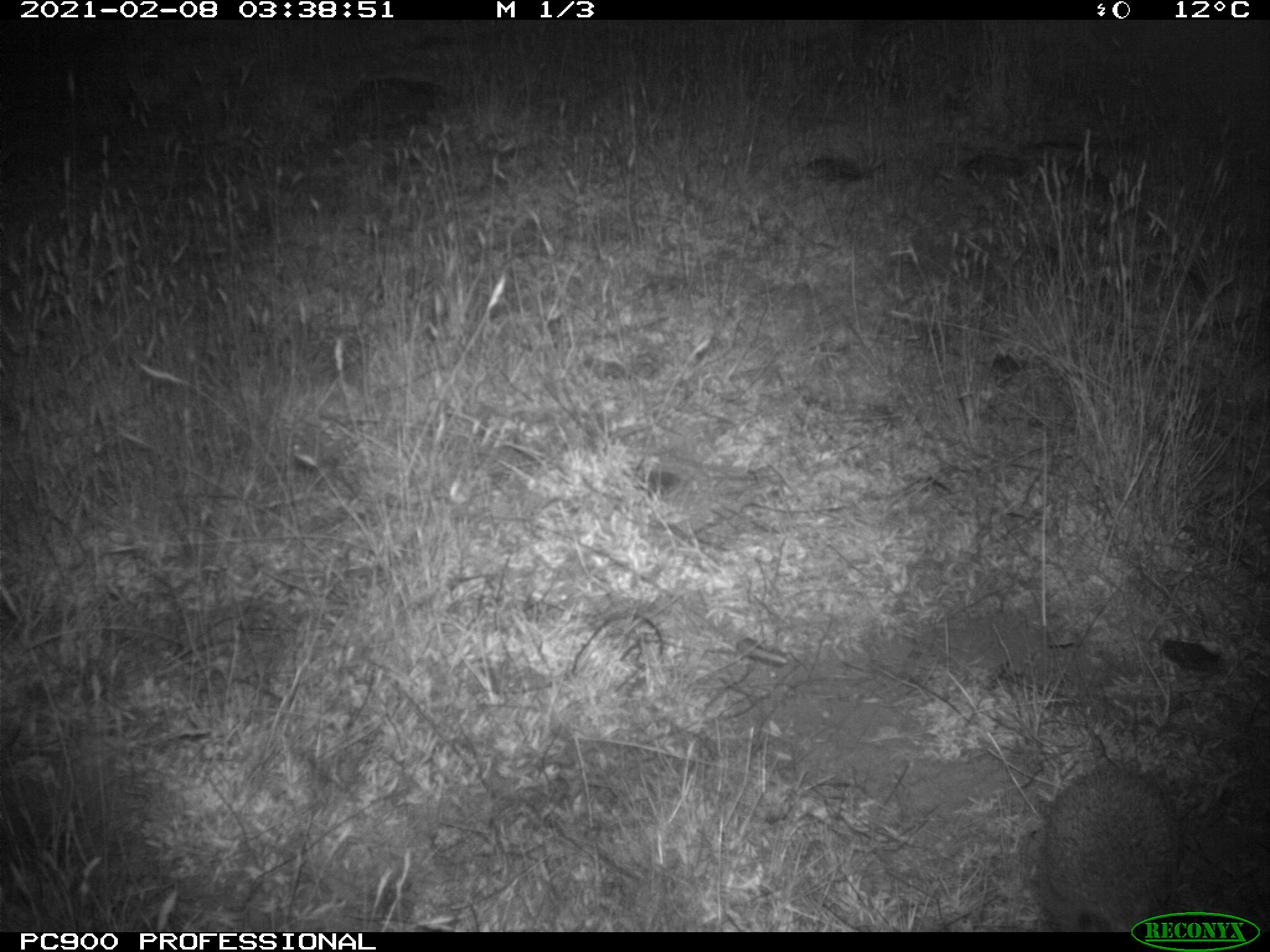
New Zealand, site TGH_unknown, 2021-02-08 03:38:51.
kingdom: Animalia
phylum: Chordata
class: Mammalia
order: Eulipotyphla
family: Erinaceidae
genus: Erinaceus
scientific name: Erinaceus europaeus europaeus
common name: european hedgehog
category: hedgehog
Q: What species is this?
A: Hedgehog (european hedgehog) (Erinaceus europaeus europaeus).